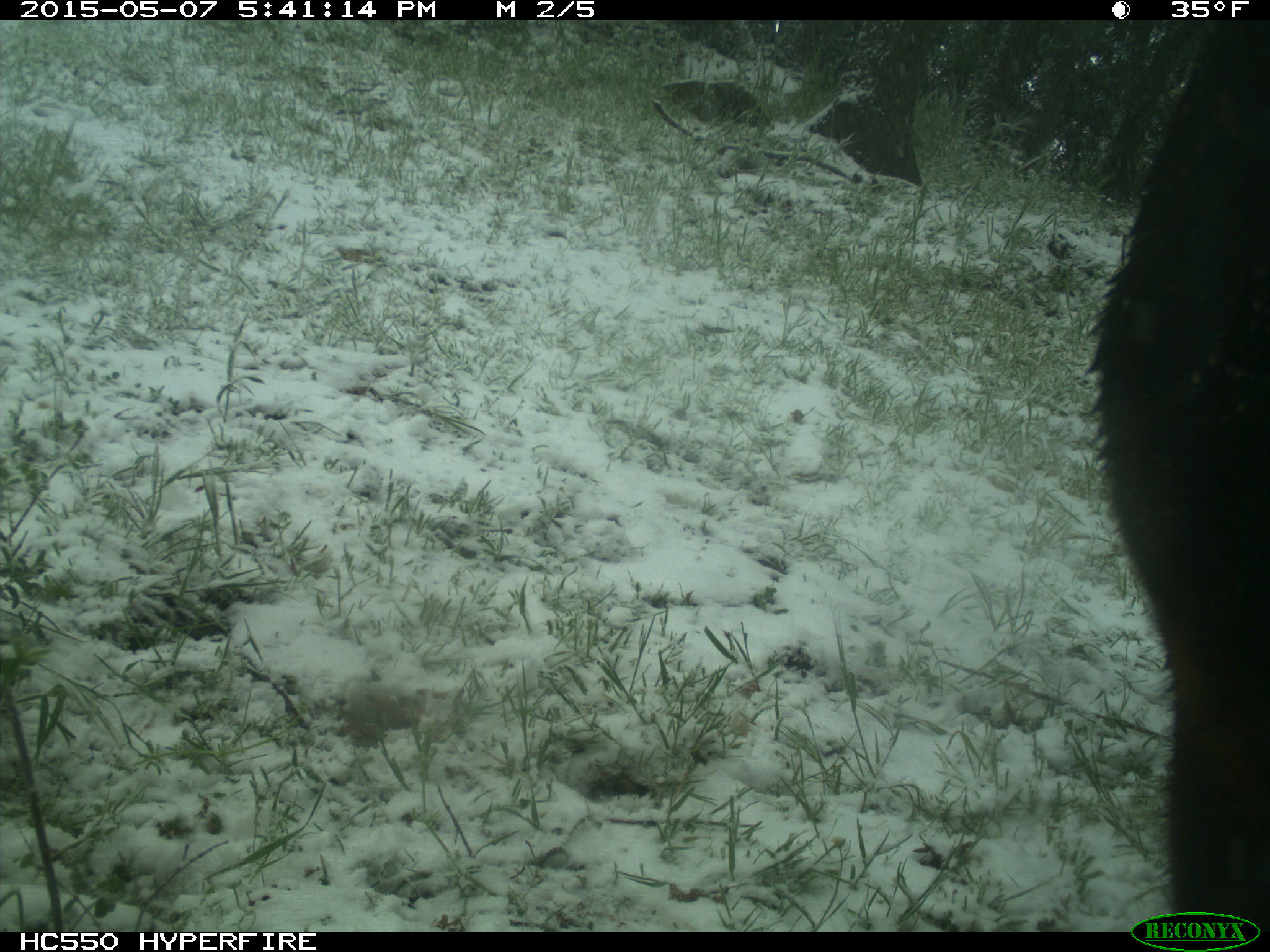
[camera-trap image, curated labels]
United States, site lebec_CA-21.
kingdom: Animalia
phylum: Chordata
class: Mammalia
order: Artiodactyla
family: Bovidae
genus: Bos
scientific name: Bos taurus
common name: domestic cow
Bos taurus (domestic cow).